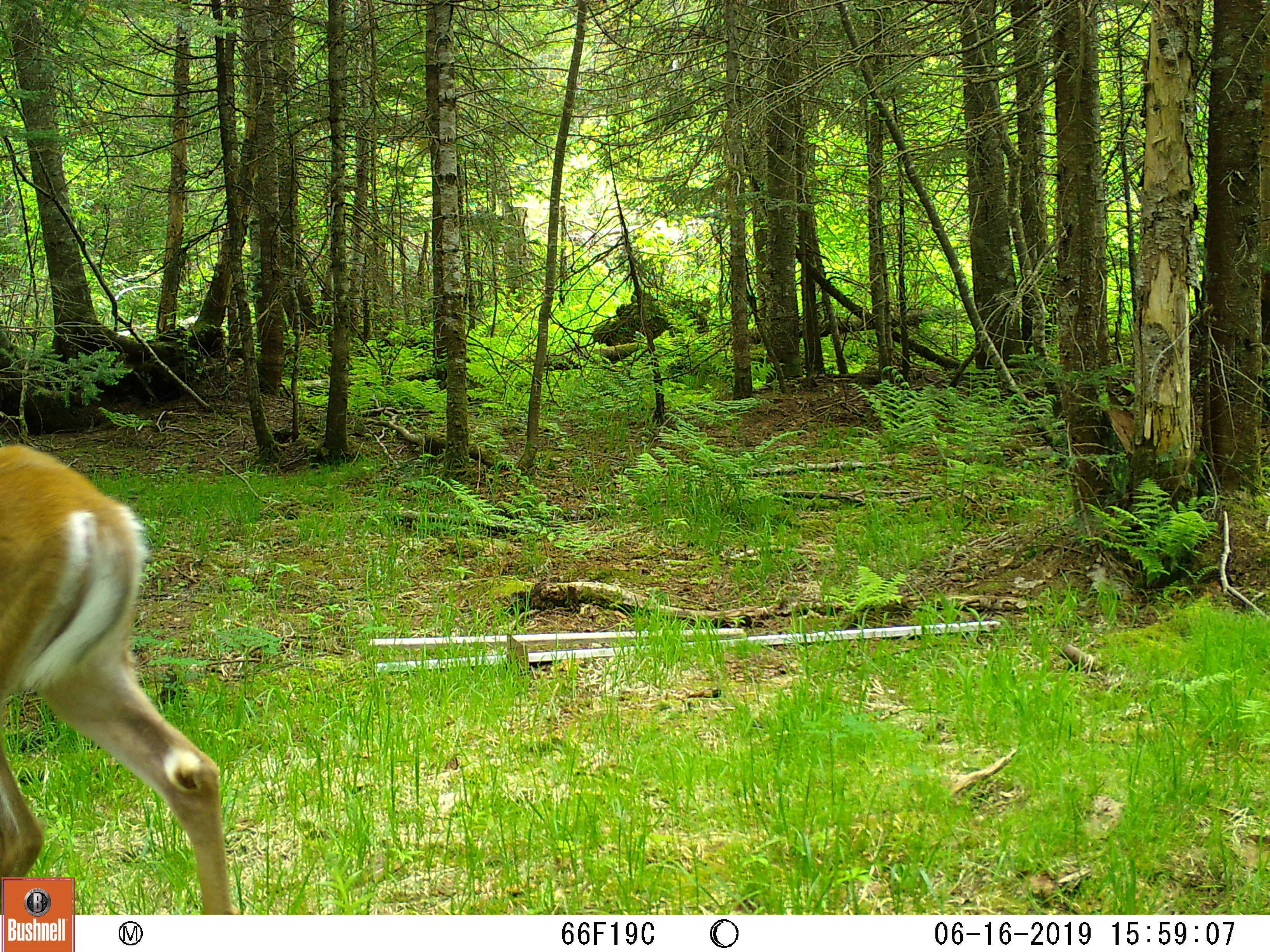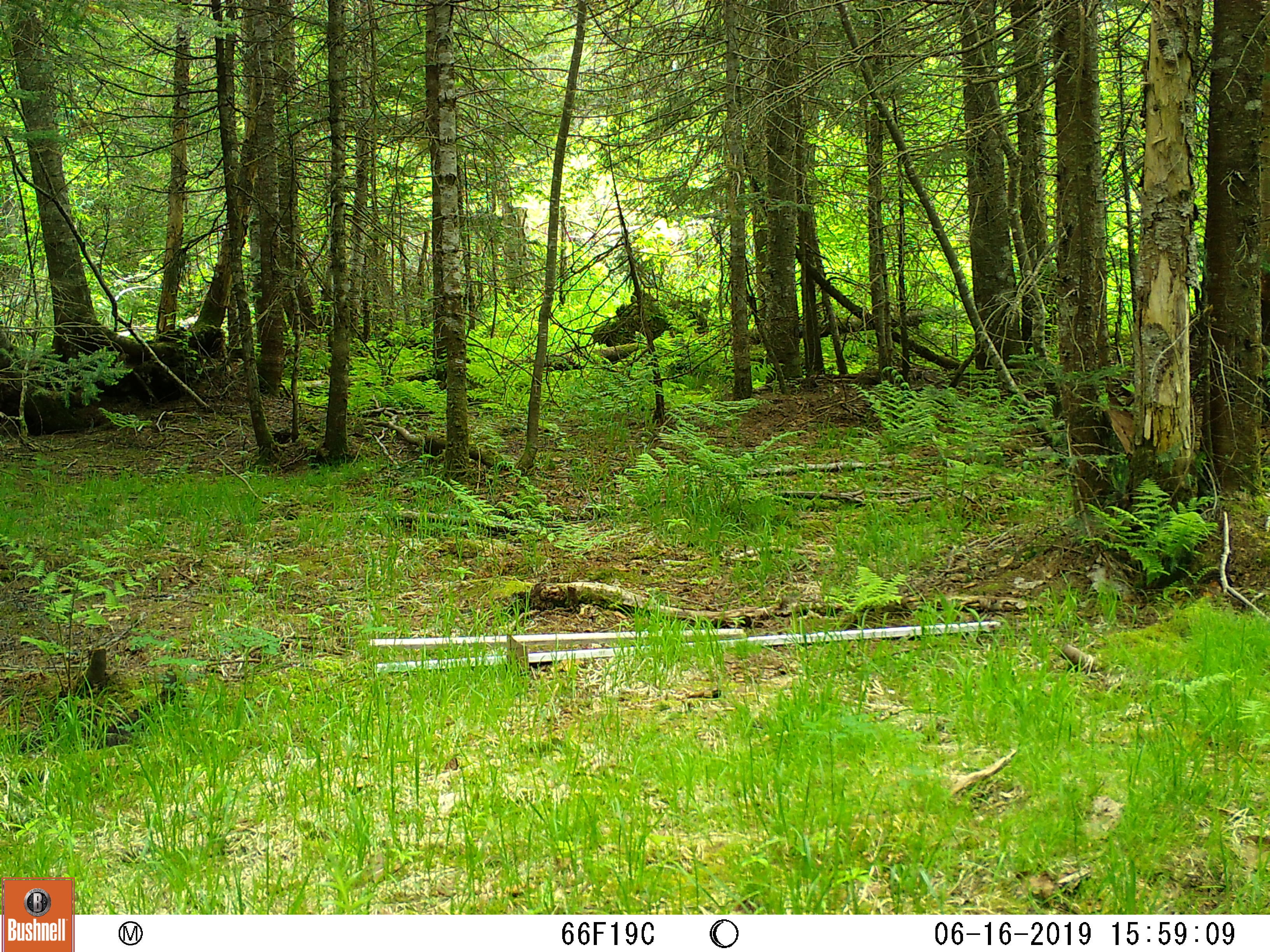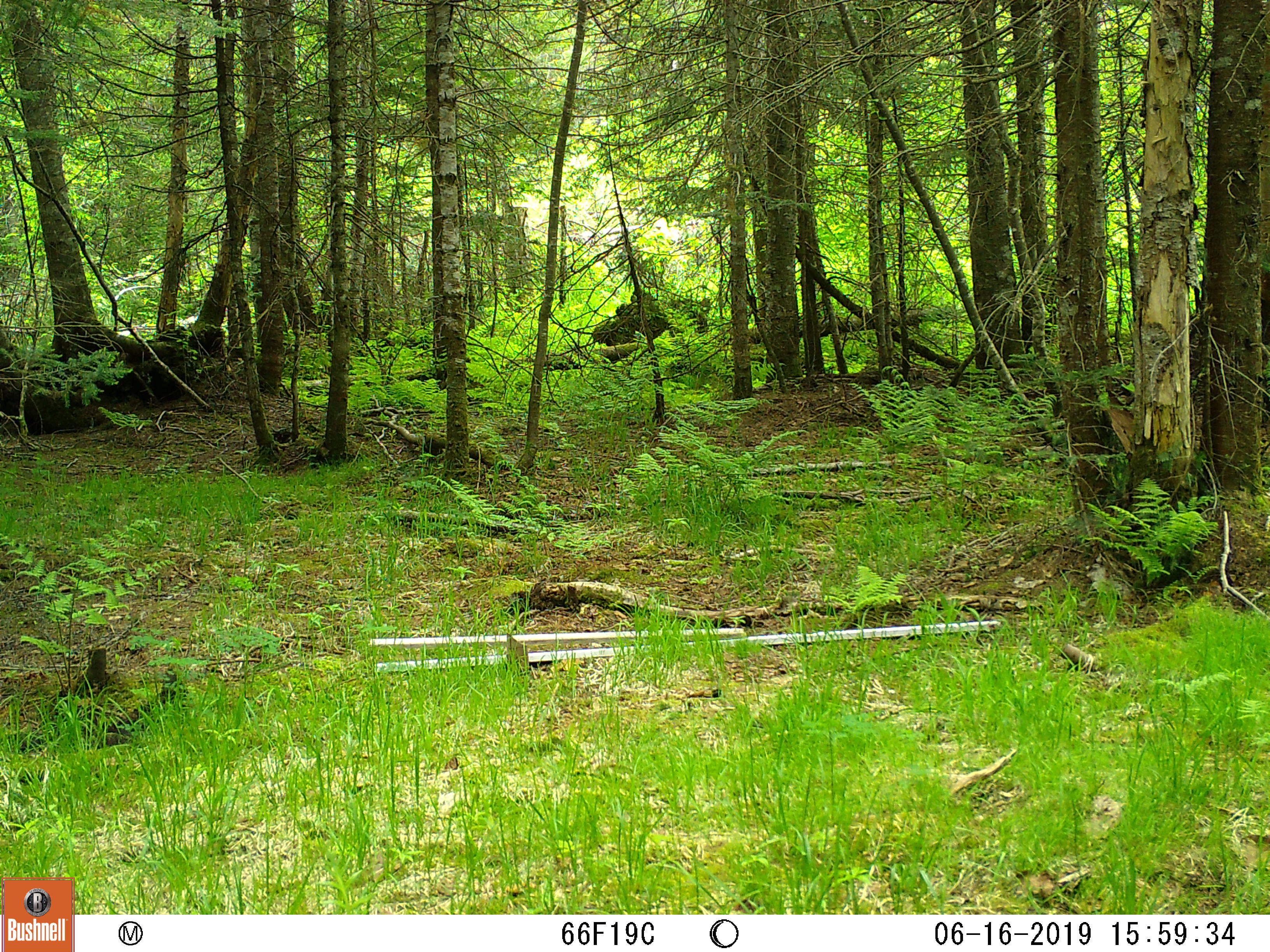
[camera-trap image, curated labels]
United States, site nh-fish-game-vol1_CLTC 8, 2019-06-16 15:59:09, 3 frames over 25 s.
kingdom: Animalia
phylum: Chordata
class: Mammalia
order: Artiodactyla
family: Cervidae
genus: Odocoileus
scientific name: Odocoileus virginianus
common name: white-tailed deer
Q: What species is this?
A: White-tailed deer (Odocoileus virginianus).